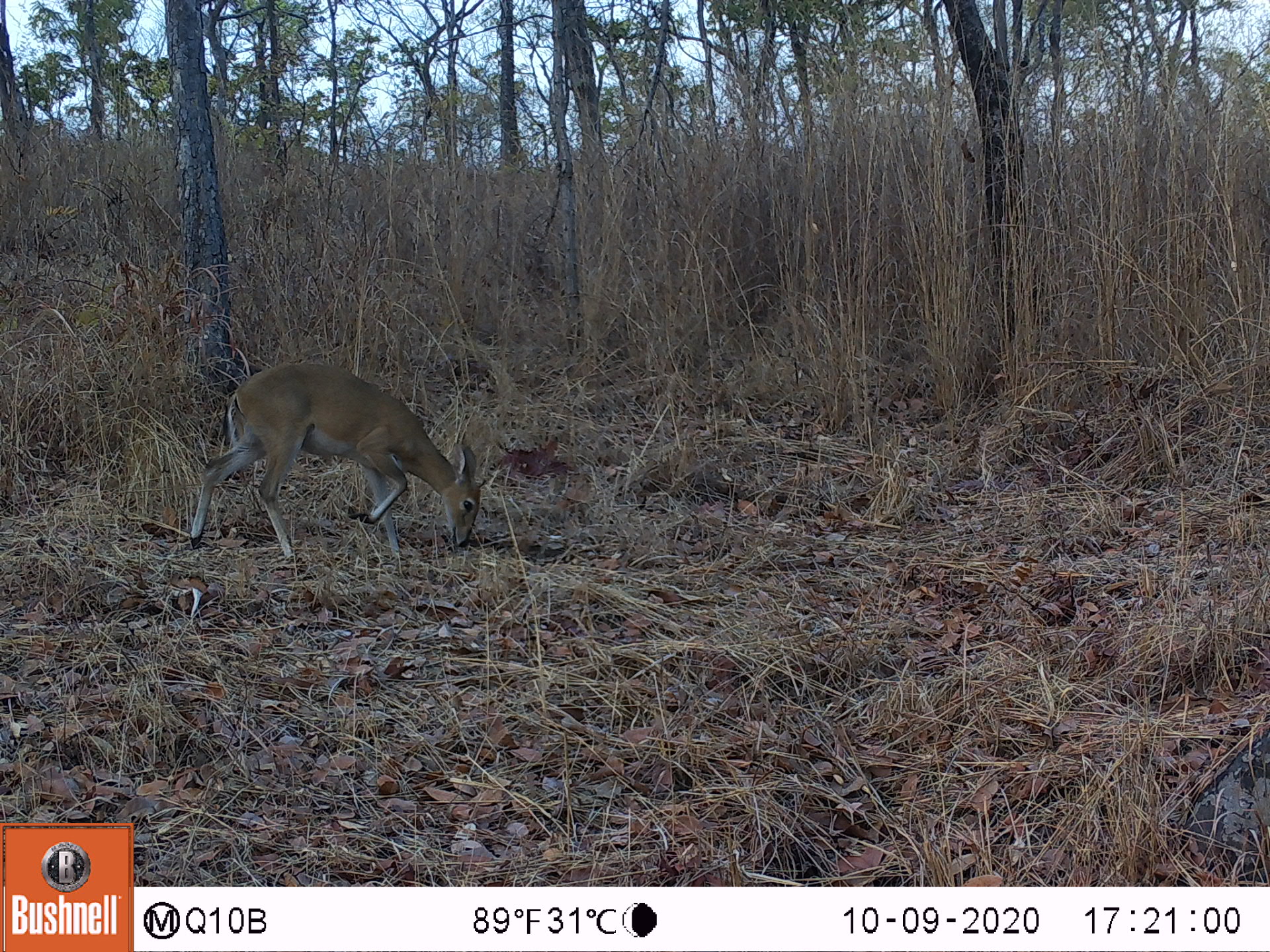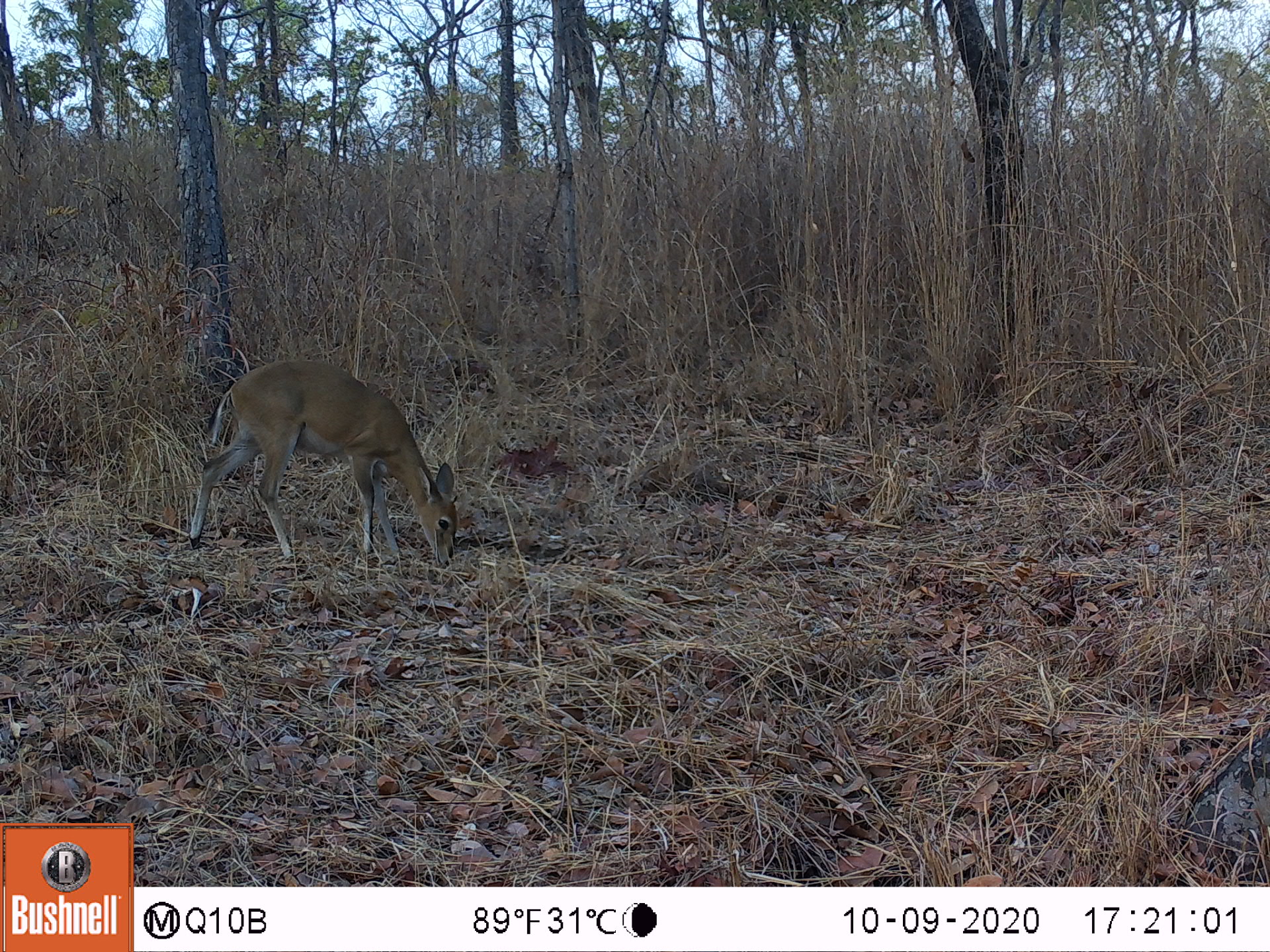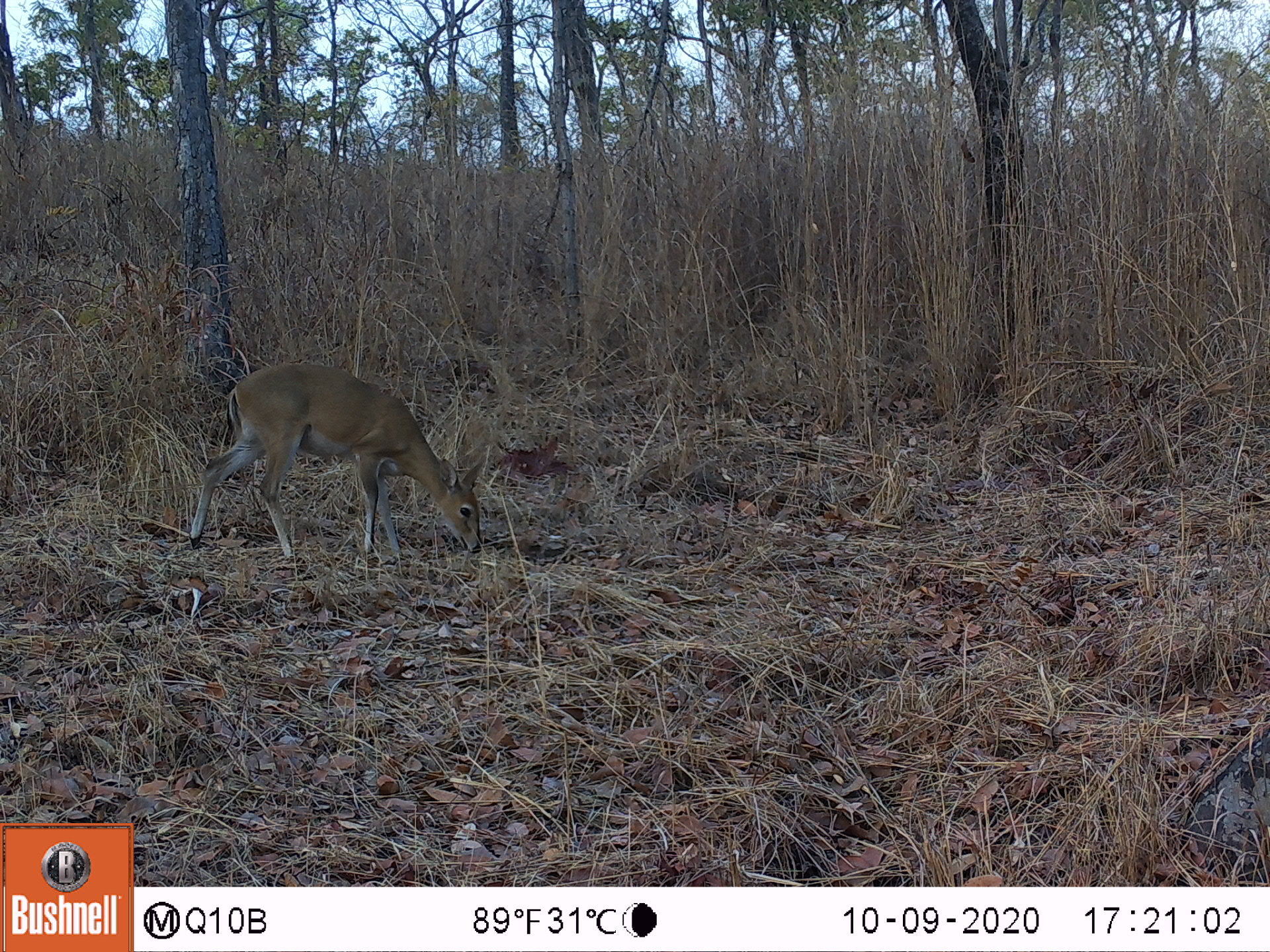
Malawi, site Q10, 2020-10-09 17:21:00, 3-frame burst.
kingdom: Animalia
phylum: Chordata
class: Mammalia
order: Artiodactyla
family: Bovidae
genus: Sylvicapra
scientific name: Sylvicapra grimmia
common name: common duiker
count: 1